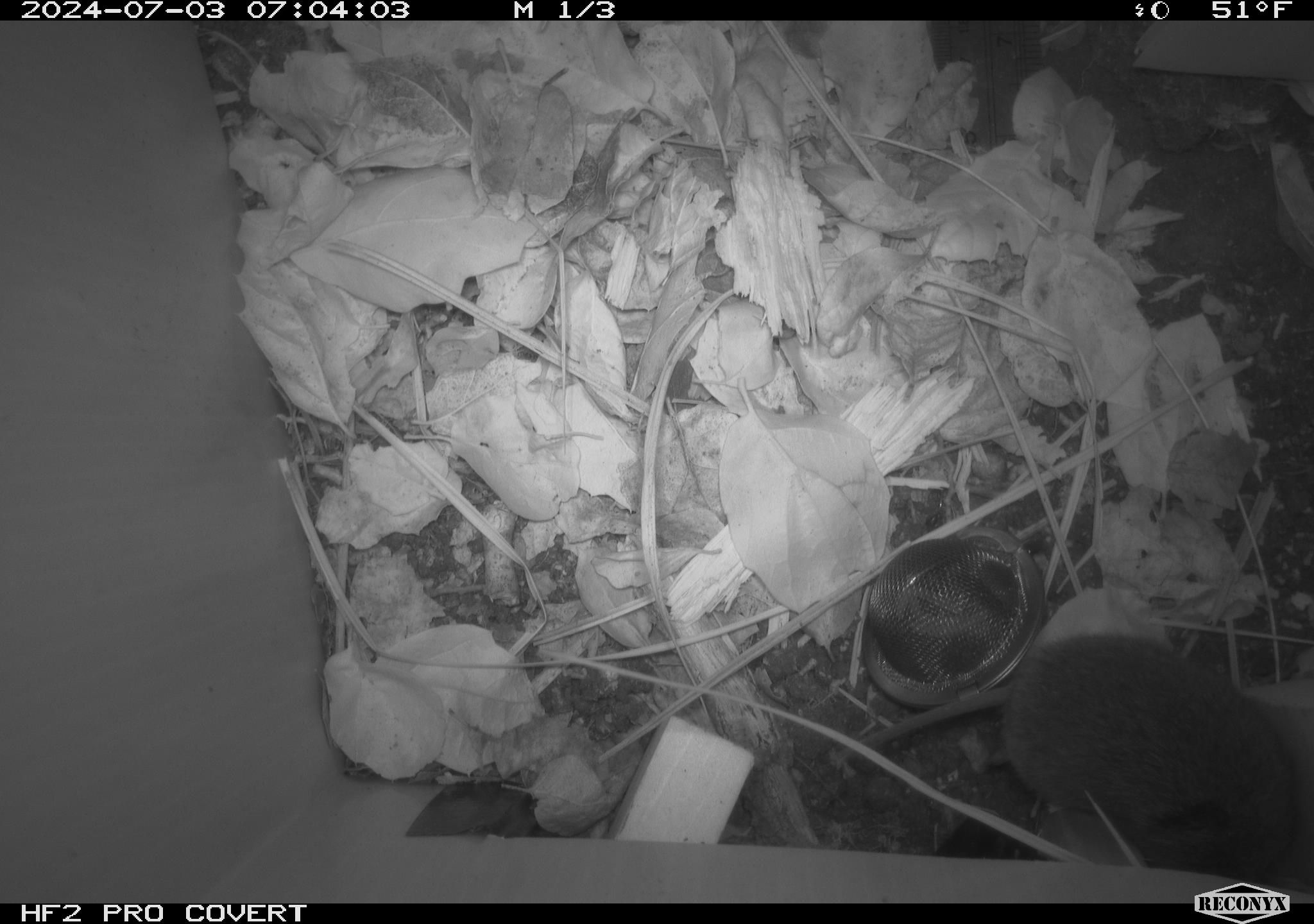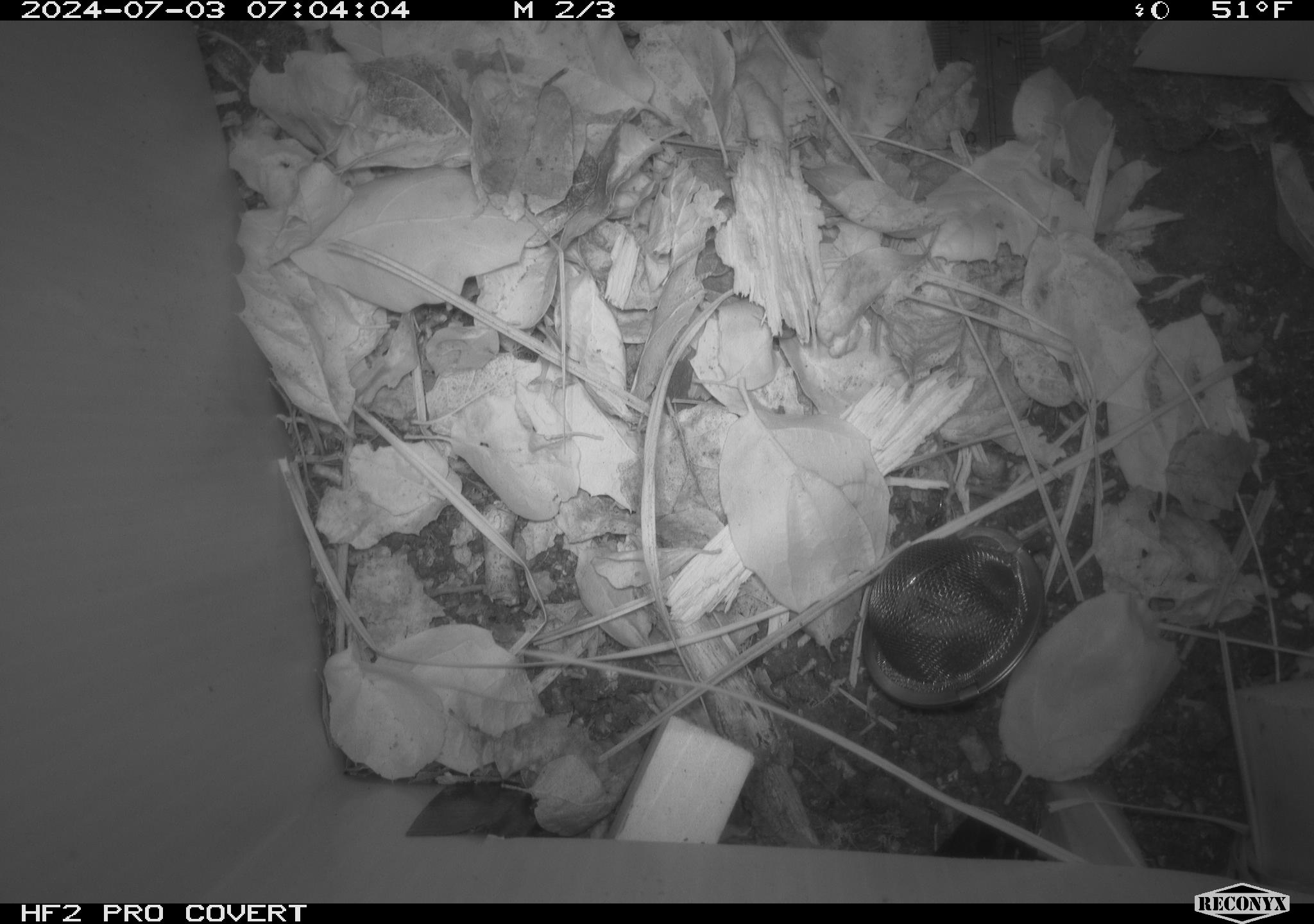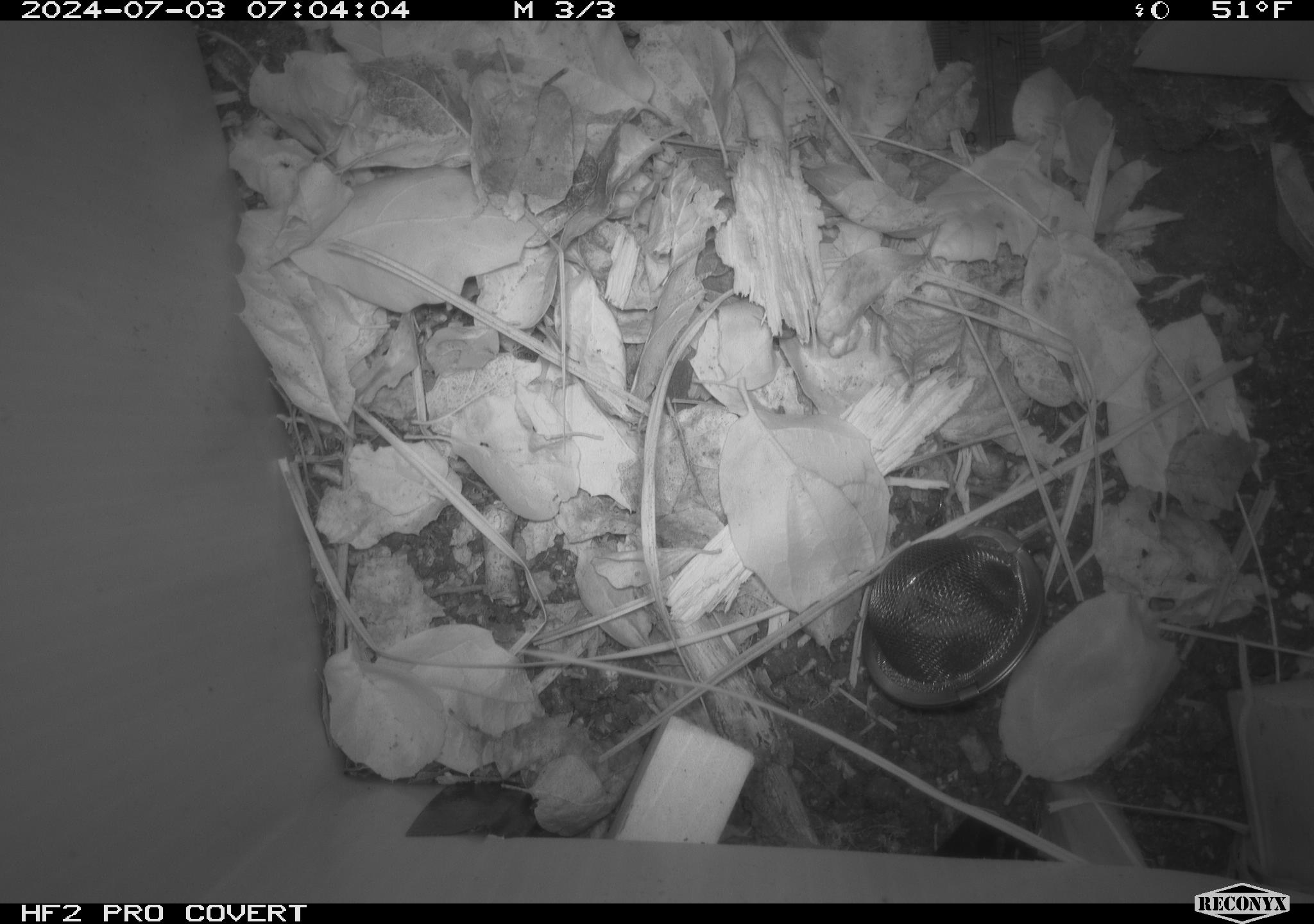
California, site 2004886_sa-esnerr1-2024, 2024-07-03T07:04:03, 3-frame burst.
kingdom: Animalia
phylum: Chordata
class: Mammalia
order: Rodentia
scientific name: Rodentia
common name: rodent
Rodent (Rodentia).